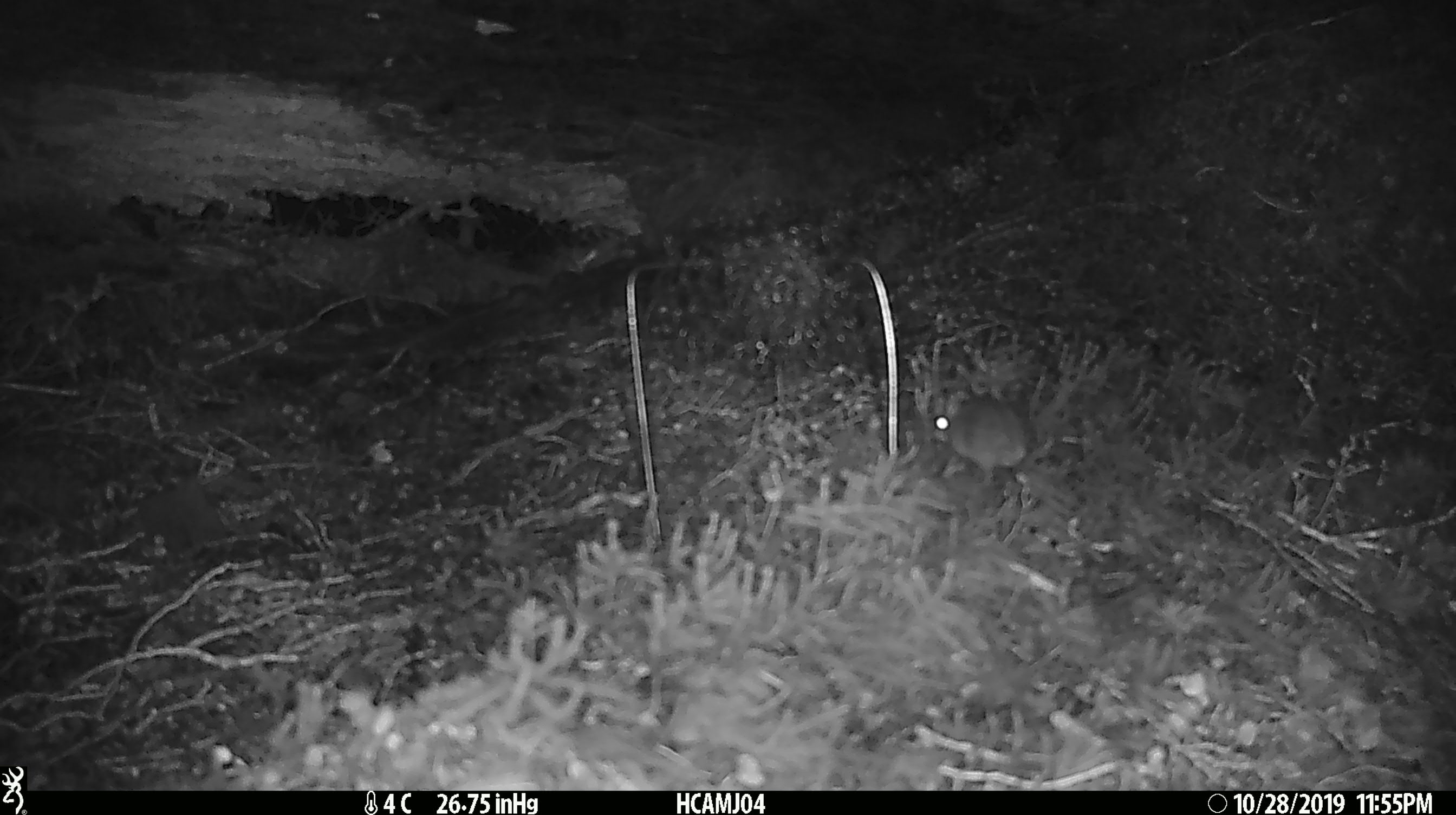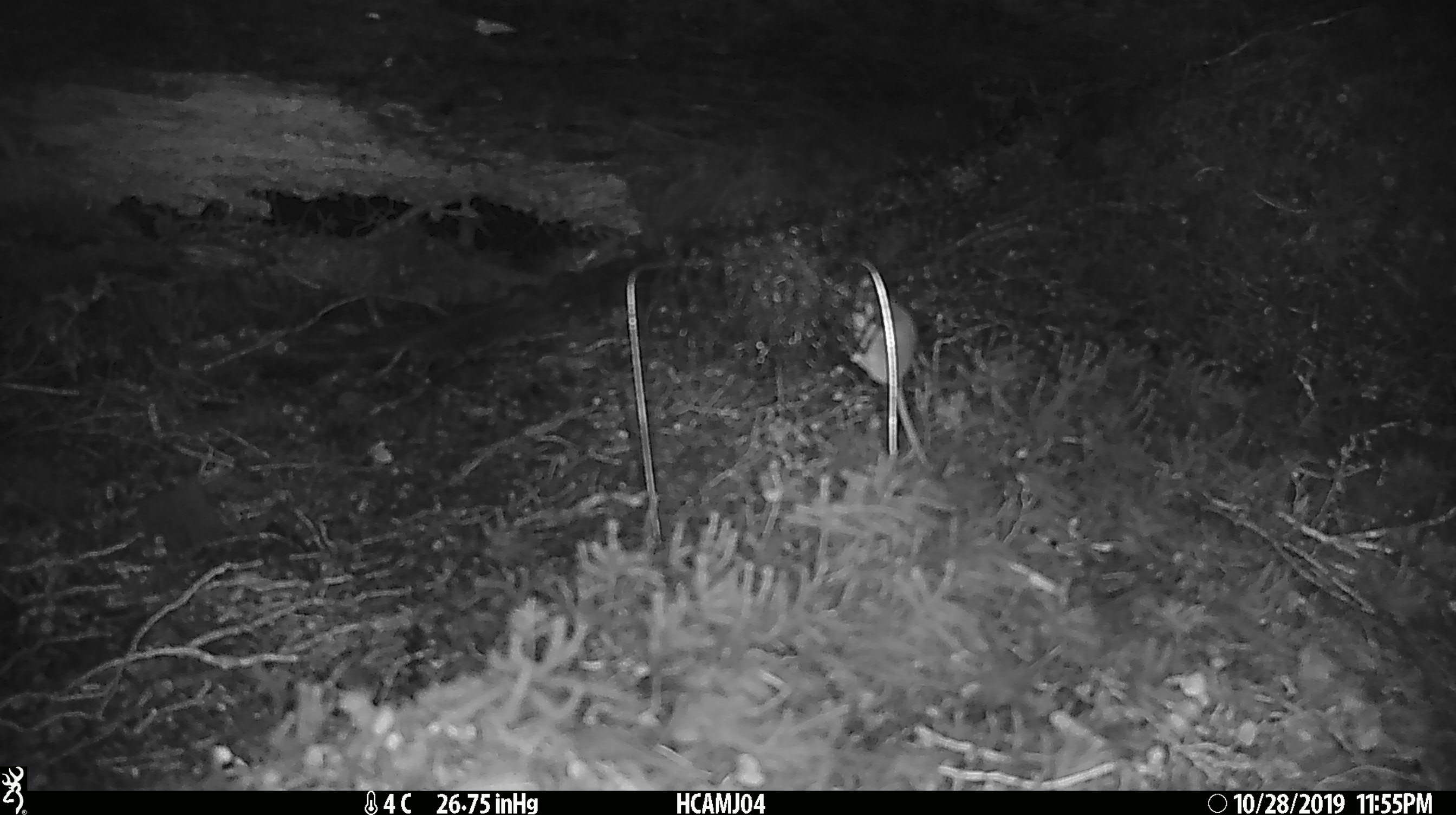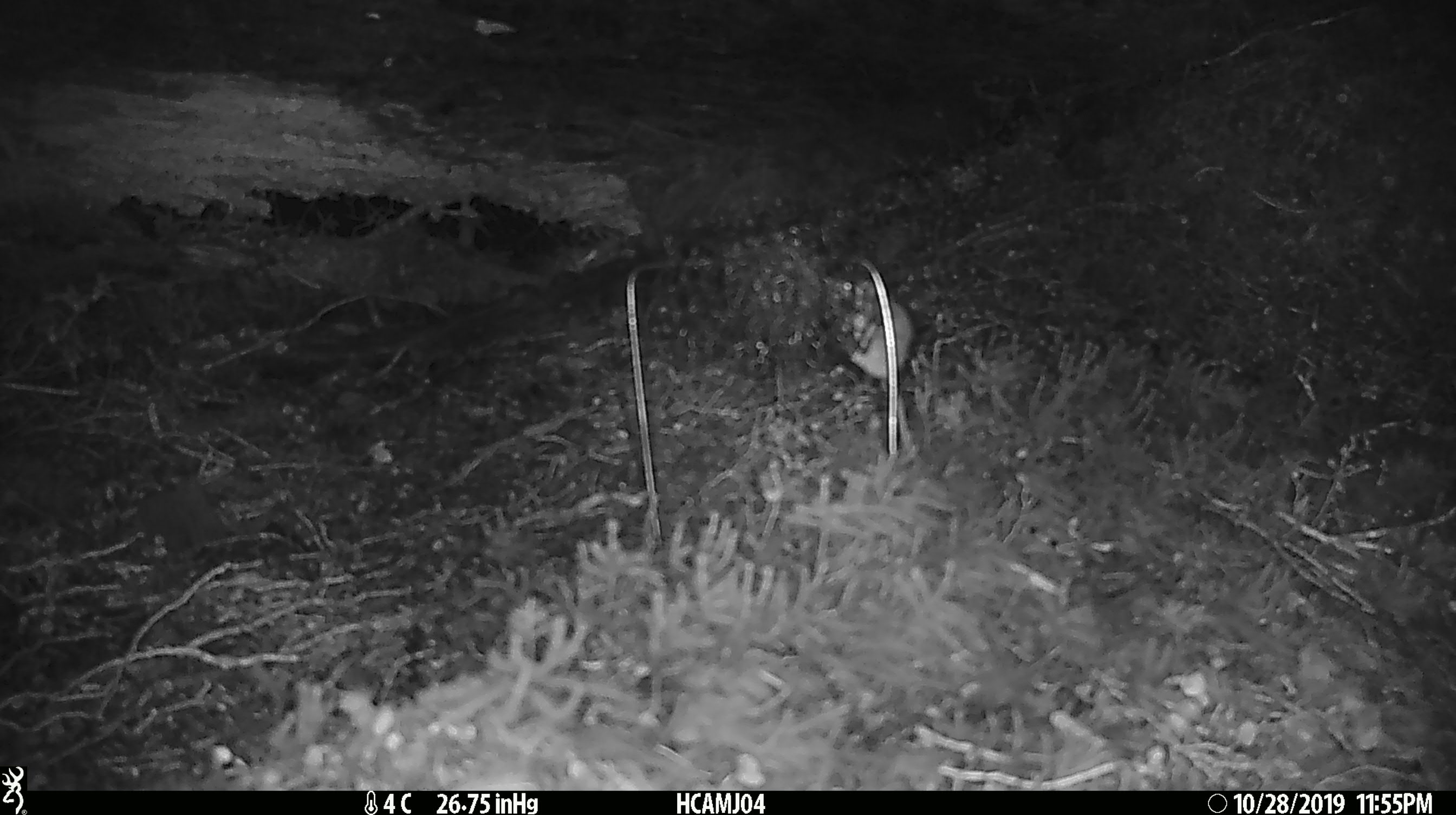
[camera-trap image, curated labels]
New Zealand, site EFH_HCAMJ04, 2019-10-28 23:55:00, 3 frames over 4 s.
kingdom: Animalia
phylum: Chordata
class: Mammalia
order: Rodentia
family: Muridae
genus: Mus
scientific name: Mus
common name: mouse